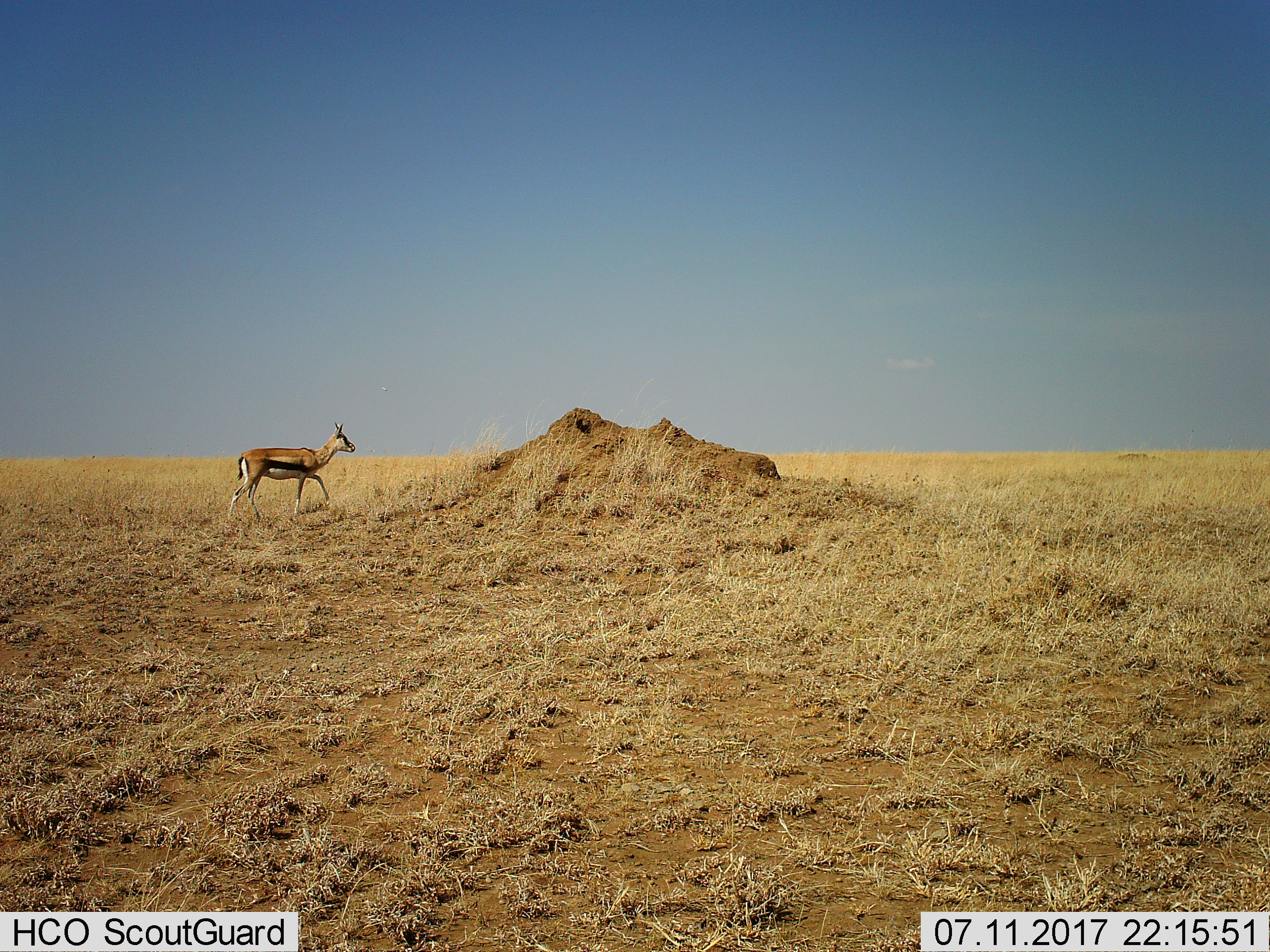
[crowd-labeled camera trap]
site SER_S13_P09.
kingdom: Animalia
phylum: Chordata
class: Mammalia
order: Artiodactyla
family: Bovidae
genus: Eudorcas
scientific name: Eudorcas thomsonii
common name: thomson's gazelle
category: gazellethomsons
Gazellethomsons (thomson's gazelle) (Eudorcas thomsonii), count 1. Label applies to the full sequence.